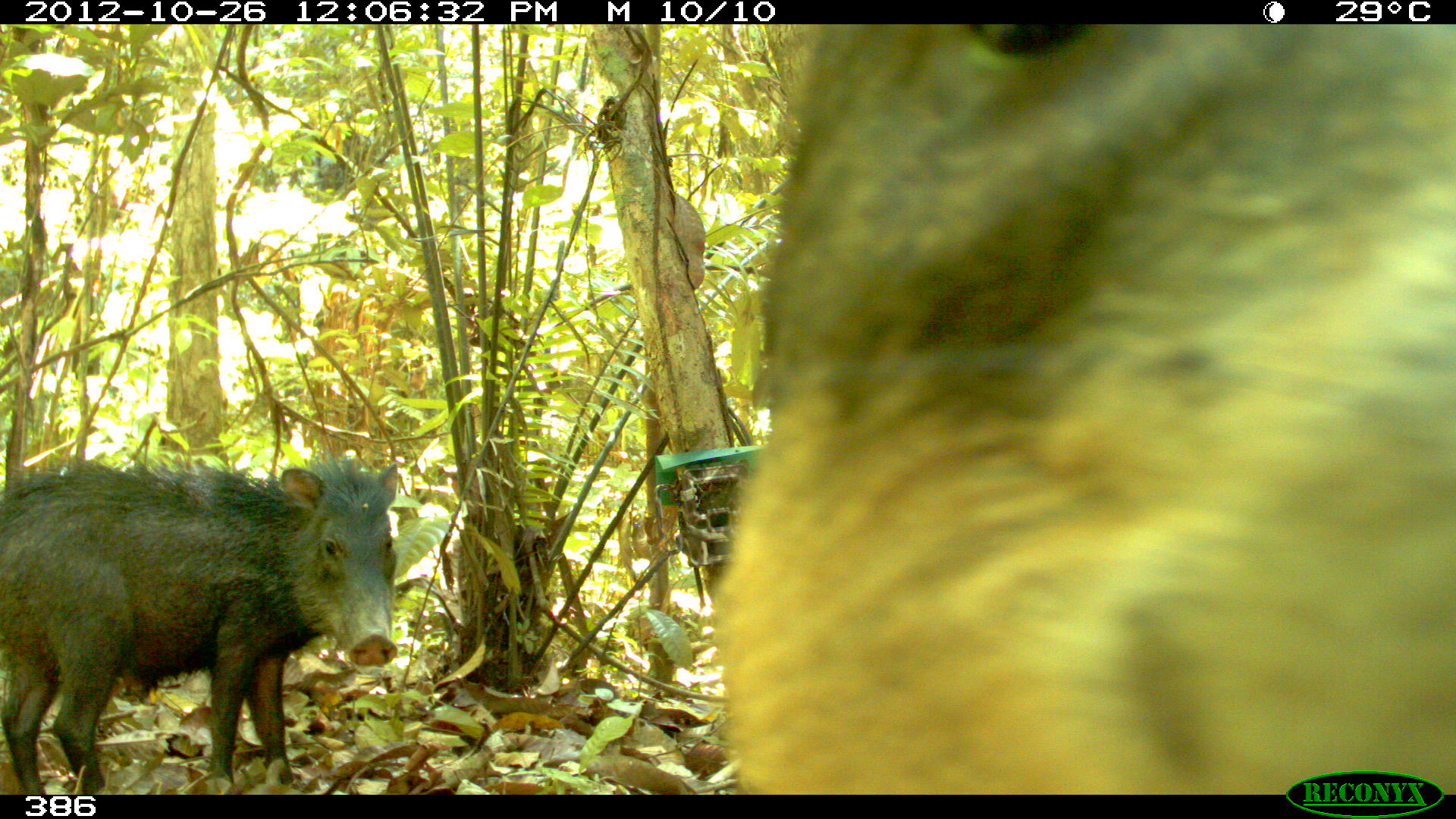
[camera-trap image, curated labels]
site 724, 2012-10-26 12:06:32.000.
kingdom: Animalia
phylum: Chordata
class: Mammalia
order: Artiodactyla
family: Tayassuidae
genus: Tayassu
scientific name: Tayassu pecari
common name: white-lipped peccary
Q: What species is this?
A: Tayassu pecari (white-lipped peccary).